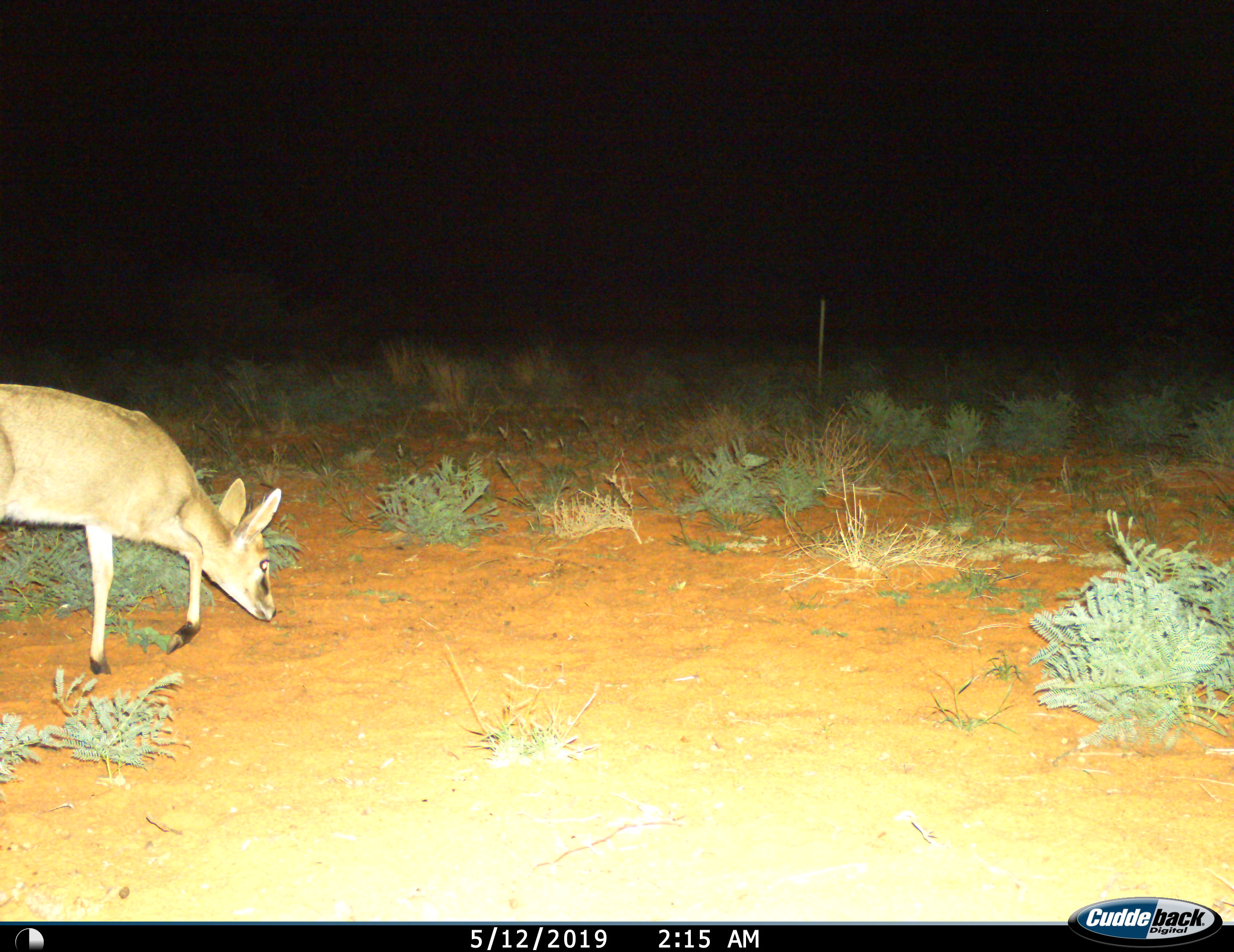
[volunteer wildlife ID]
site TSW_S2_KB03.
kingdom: Animalia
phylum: Chordata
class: Mammalia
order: Artiodactyla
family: Bovidae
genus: Sylvicapra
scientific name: Sylvicapra grimmia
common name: common duiker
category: duikercommongrey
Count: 1.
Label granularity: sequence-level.